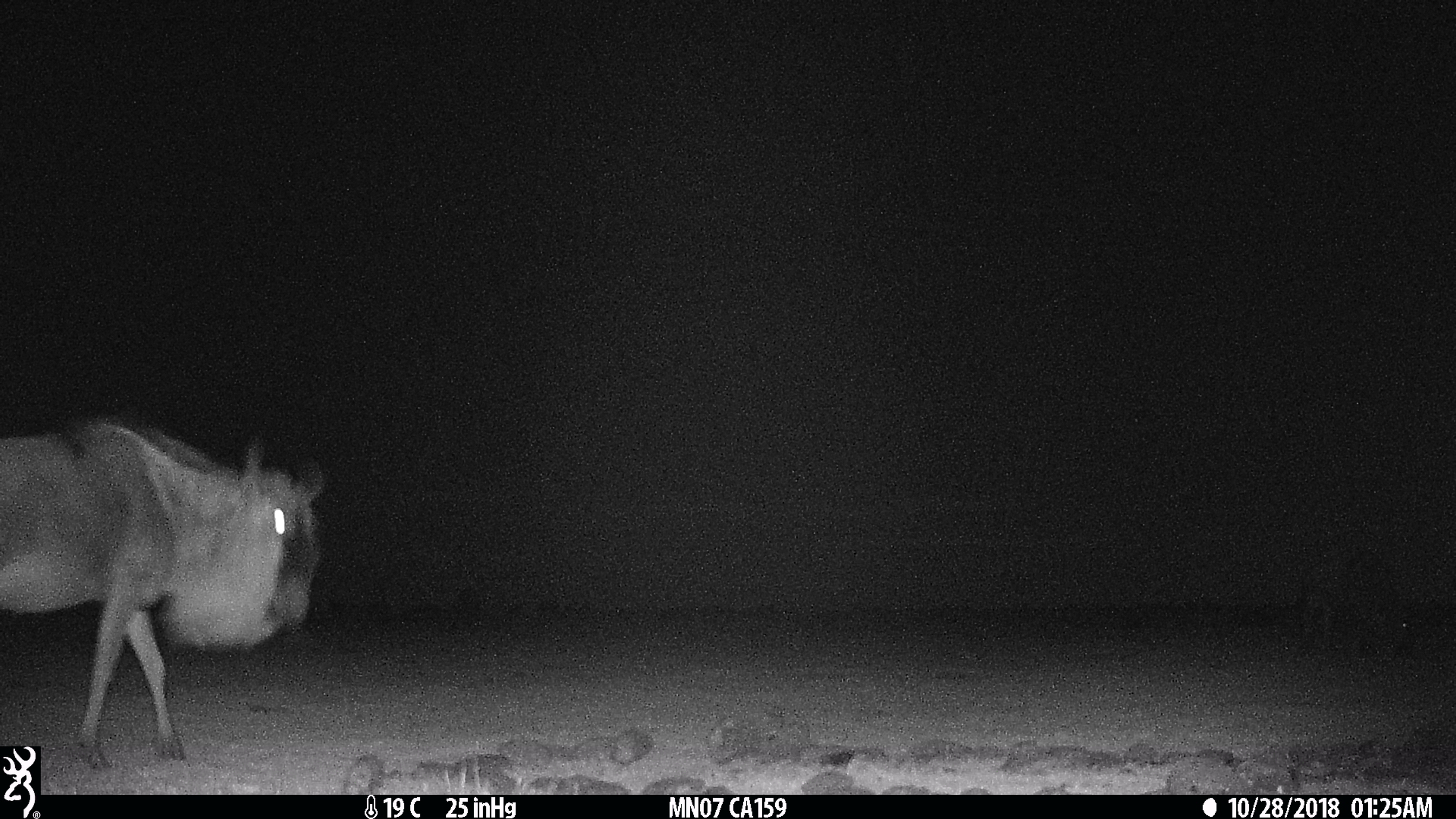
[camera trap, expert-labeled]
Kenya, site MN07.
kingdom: Animalia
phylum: Chordata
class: Mammalia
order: Artiodactyla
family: Bovidae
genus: Connochaetes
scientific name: Connochaetes taurinus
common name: blue wildebeest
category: wildebeest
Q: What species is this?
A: Wildebeest (blue wildebeest) (Connochaetes taurinus).